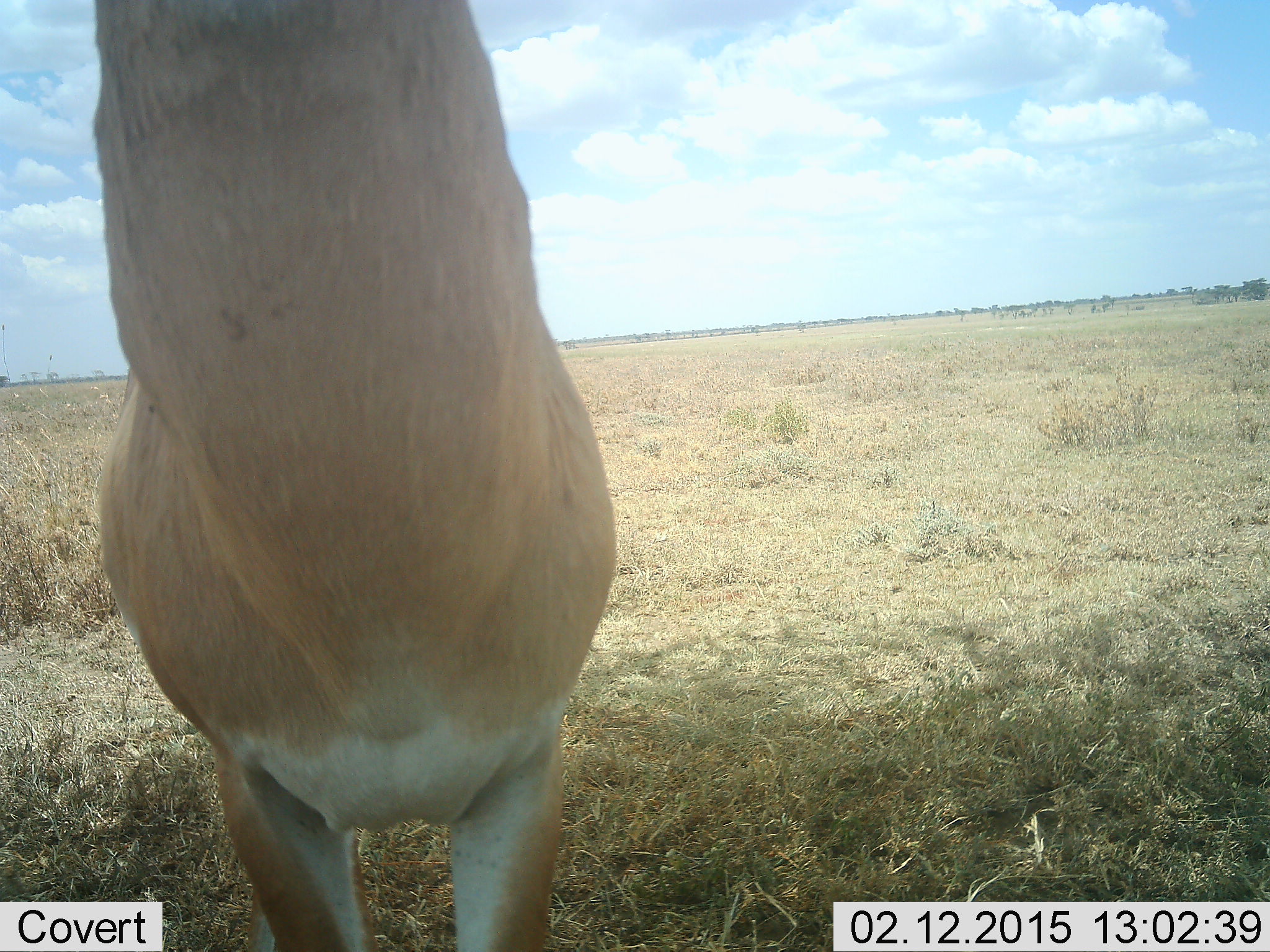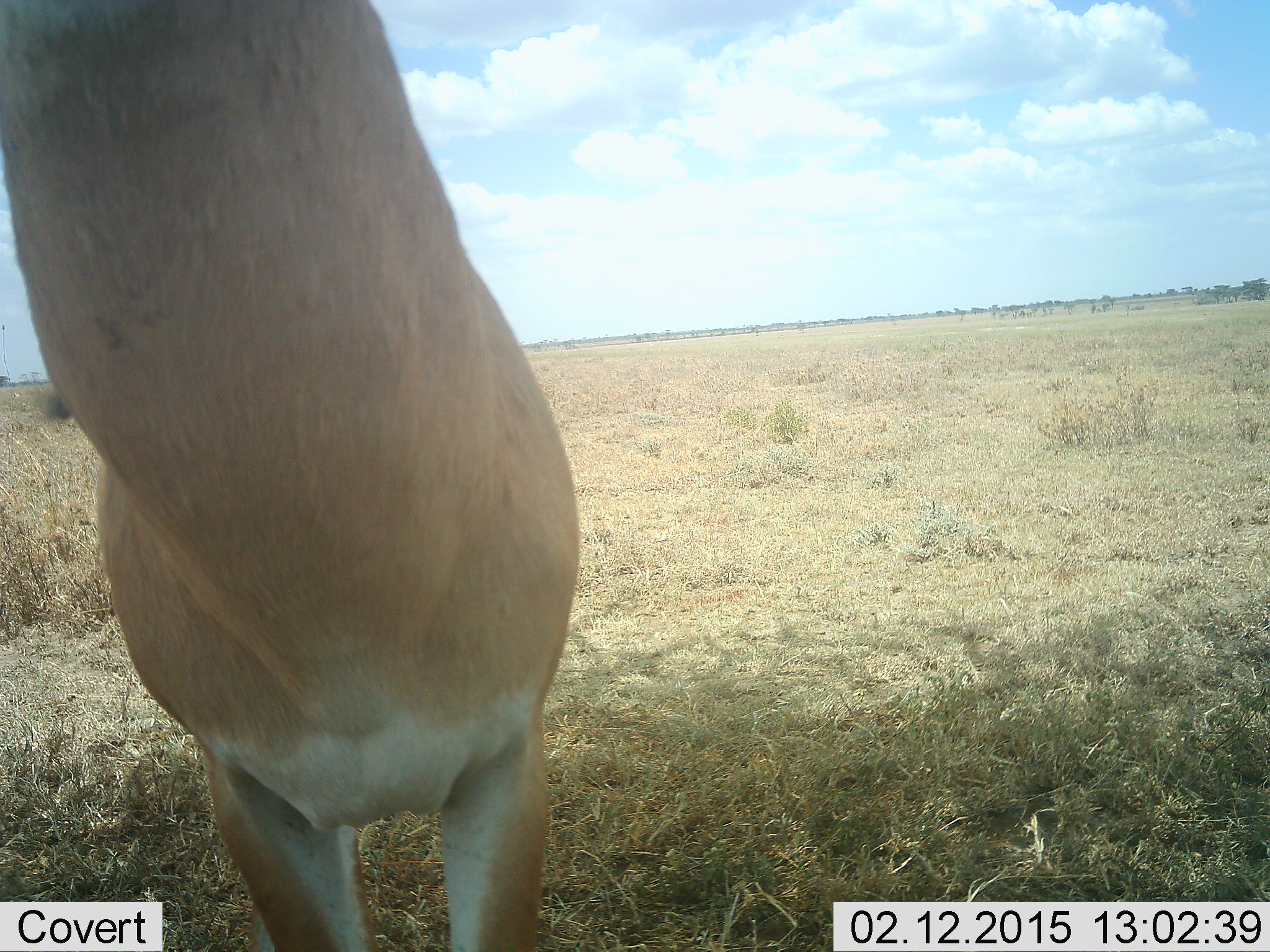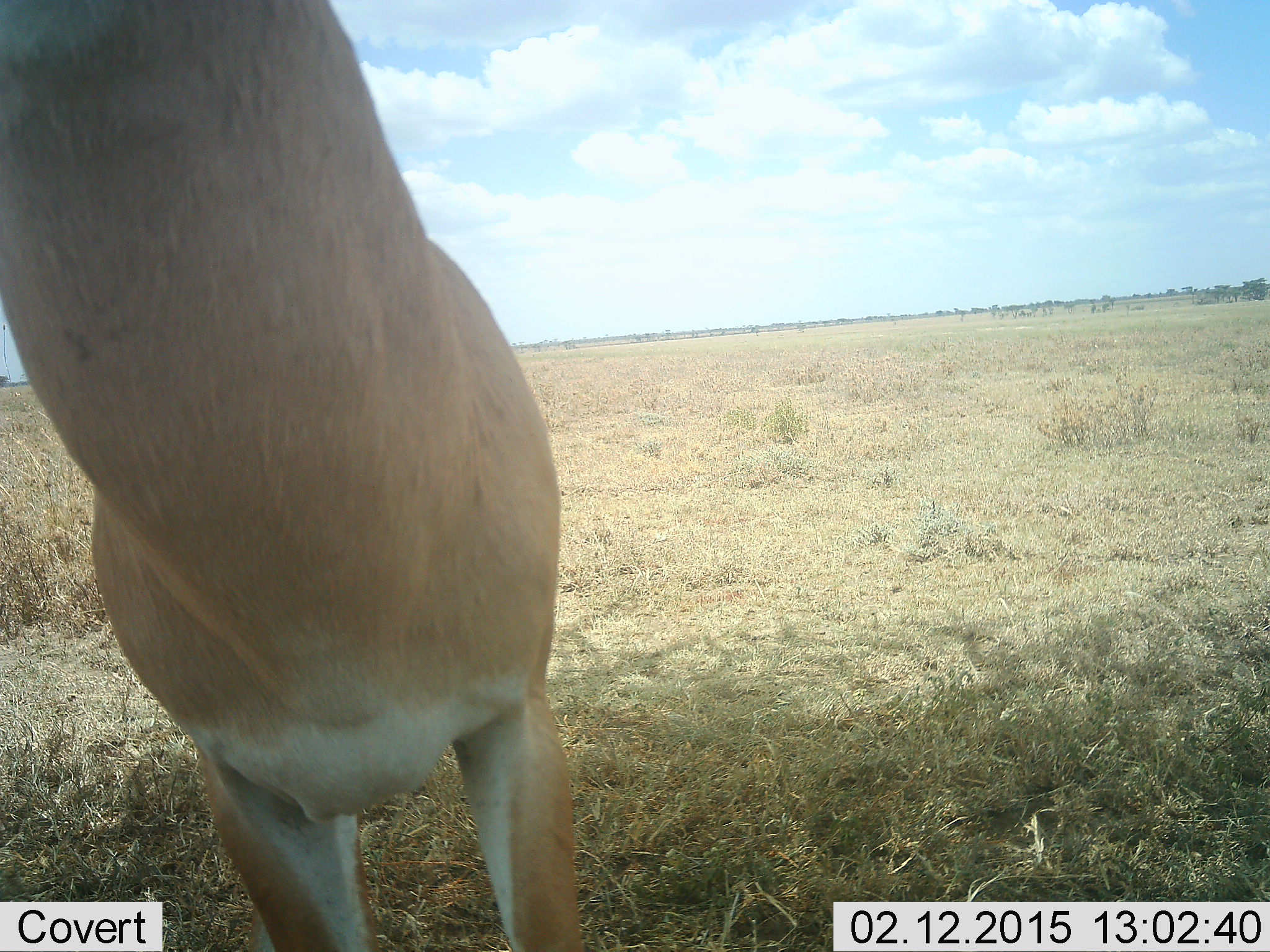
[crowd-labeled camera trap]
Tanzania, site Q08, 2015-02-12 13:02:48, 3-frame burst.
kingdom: Animalia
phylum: Chordata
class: Mammalia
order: Artiodactyla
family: Bovidae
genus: Nanger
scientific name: Nanger granti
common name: grant's gazelle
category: gazellegrants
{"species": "gazellegrants (grant's gazelle) (Nanger granti)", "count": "1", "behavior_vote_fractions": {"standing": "90%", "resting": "0%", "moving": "0%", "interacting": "10%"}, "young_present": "0%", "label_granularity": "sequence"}